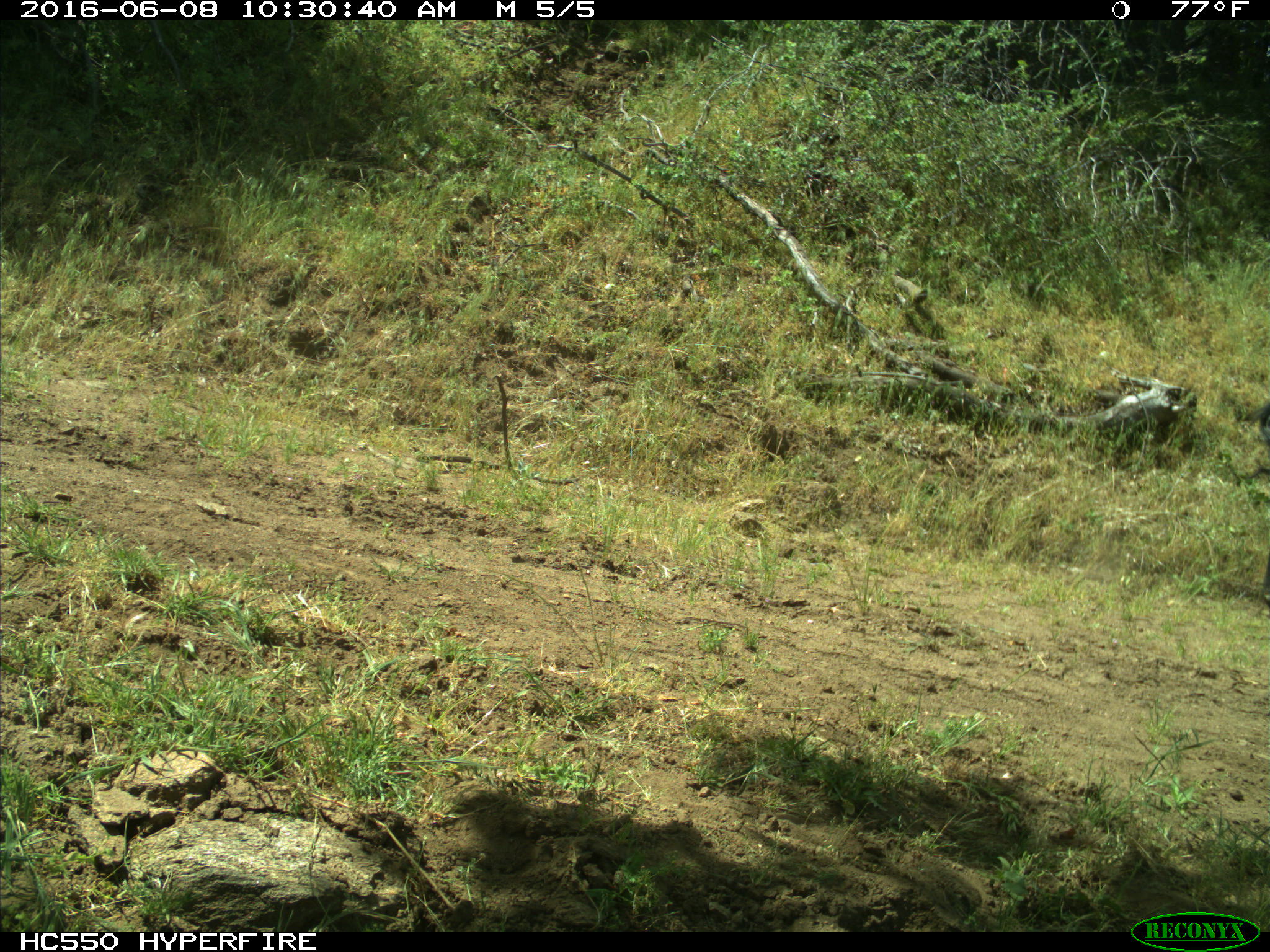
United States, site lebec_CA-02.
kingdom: Animalia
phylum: Chordata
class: Mammalia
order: Artiodactyla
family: Bovidae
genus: Bos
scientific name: Bos taurus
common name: domestic cow